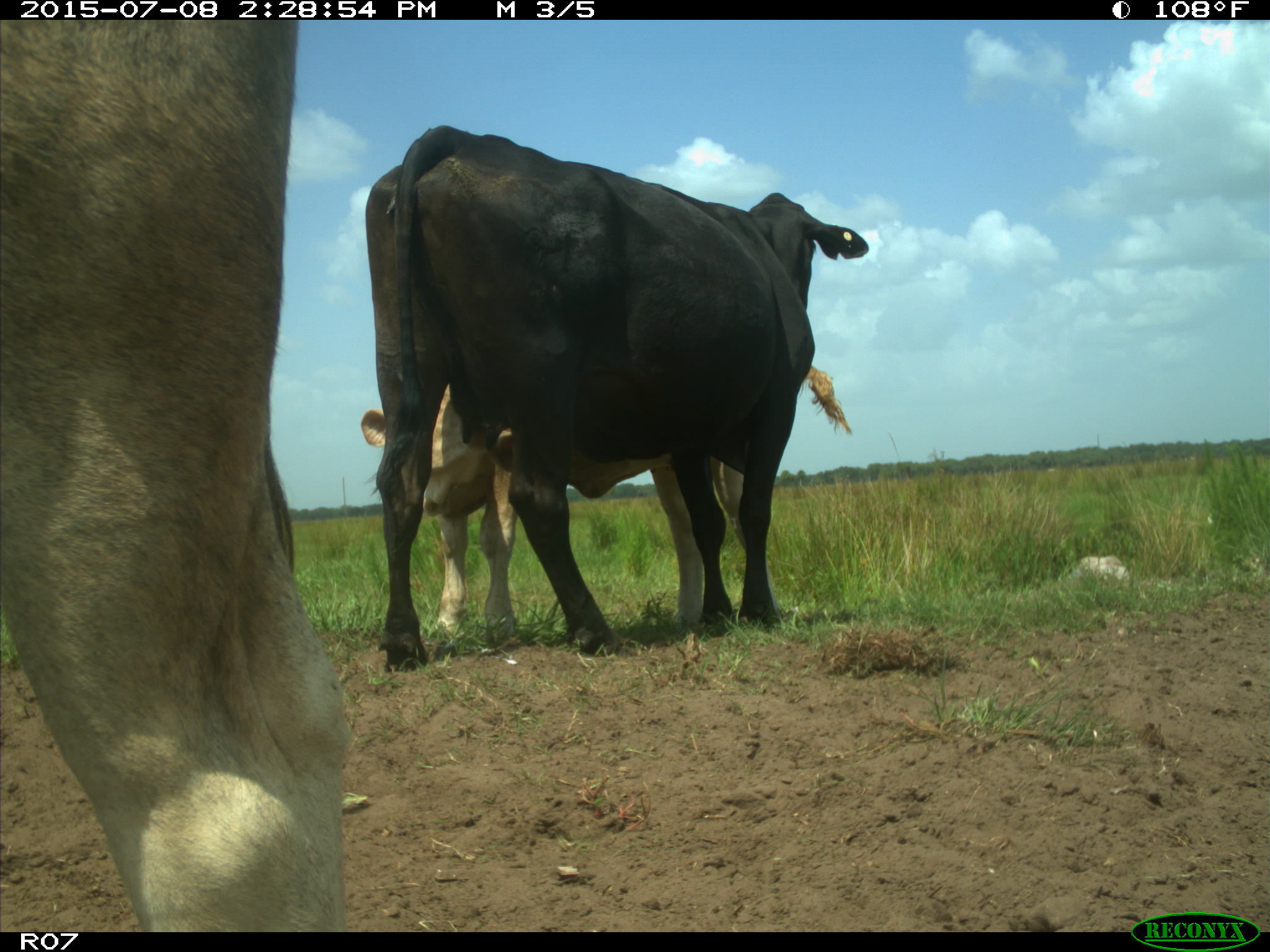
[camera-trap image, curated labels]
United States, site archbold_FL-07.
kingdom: Animalia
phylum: Chordata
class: Mammalia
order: Artiodactyla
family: Bovidae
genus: Bos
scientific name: Bos taurus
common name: domestic cow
Bos taurus (domestic cow).